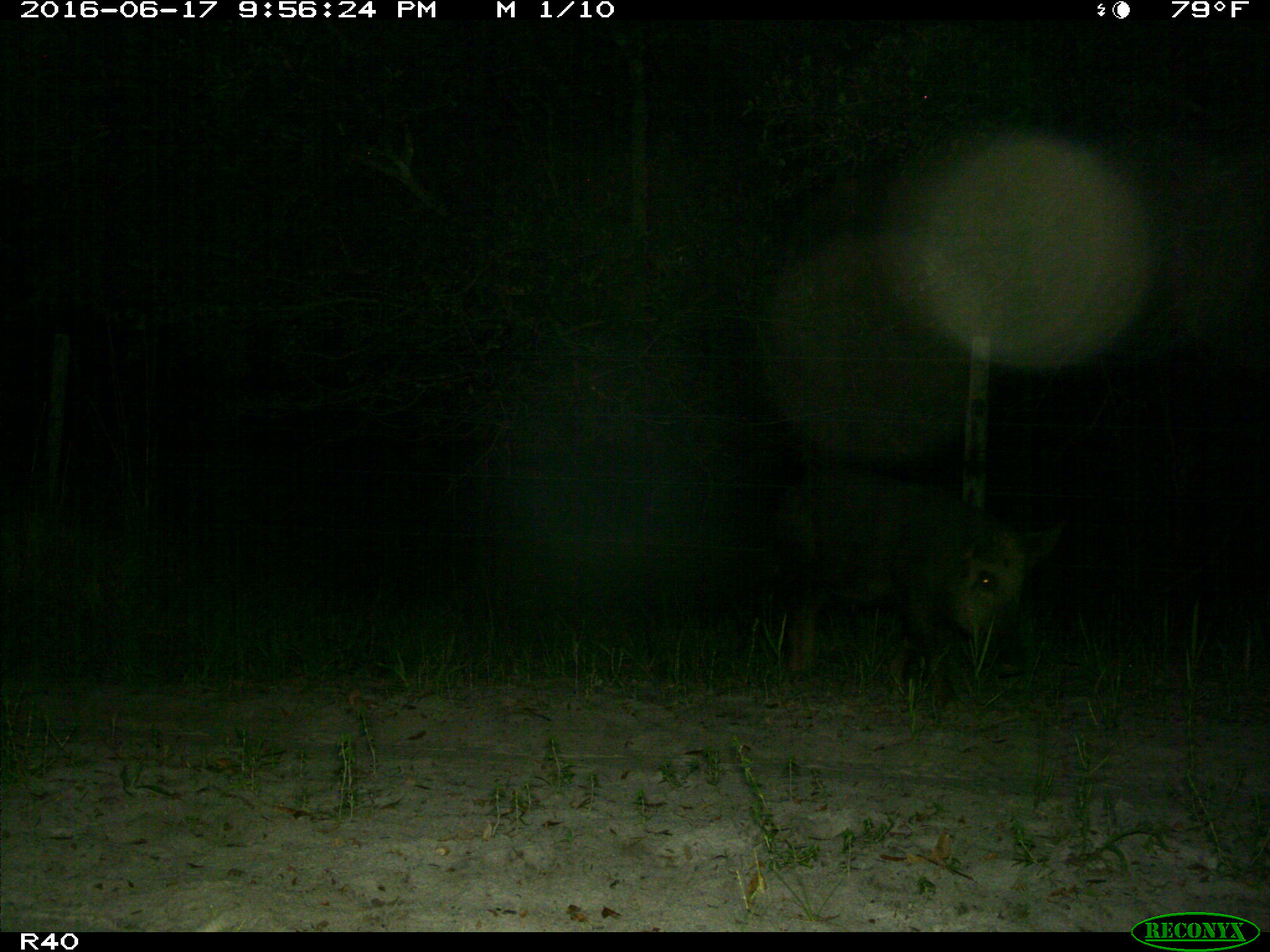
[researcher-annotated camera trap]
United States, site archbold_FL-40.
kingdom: Animalia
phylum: Chordata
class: Mammalia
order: Artiodactyla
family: Suidae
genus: Sus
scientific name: Sus scrofa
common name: wild boar